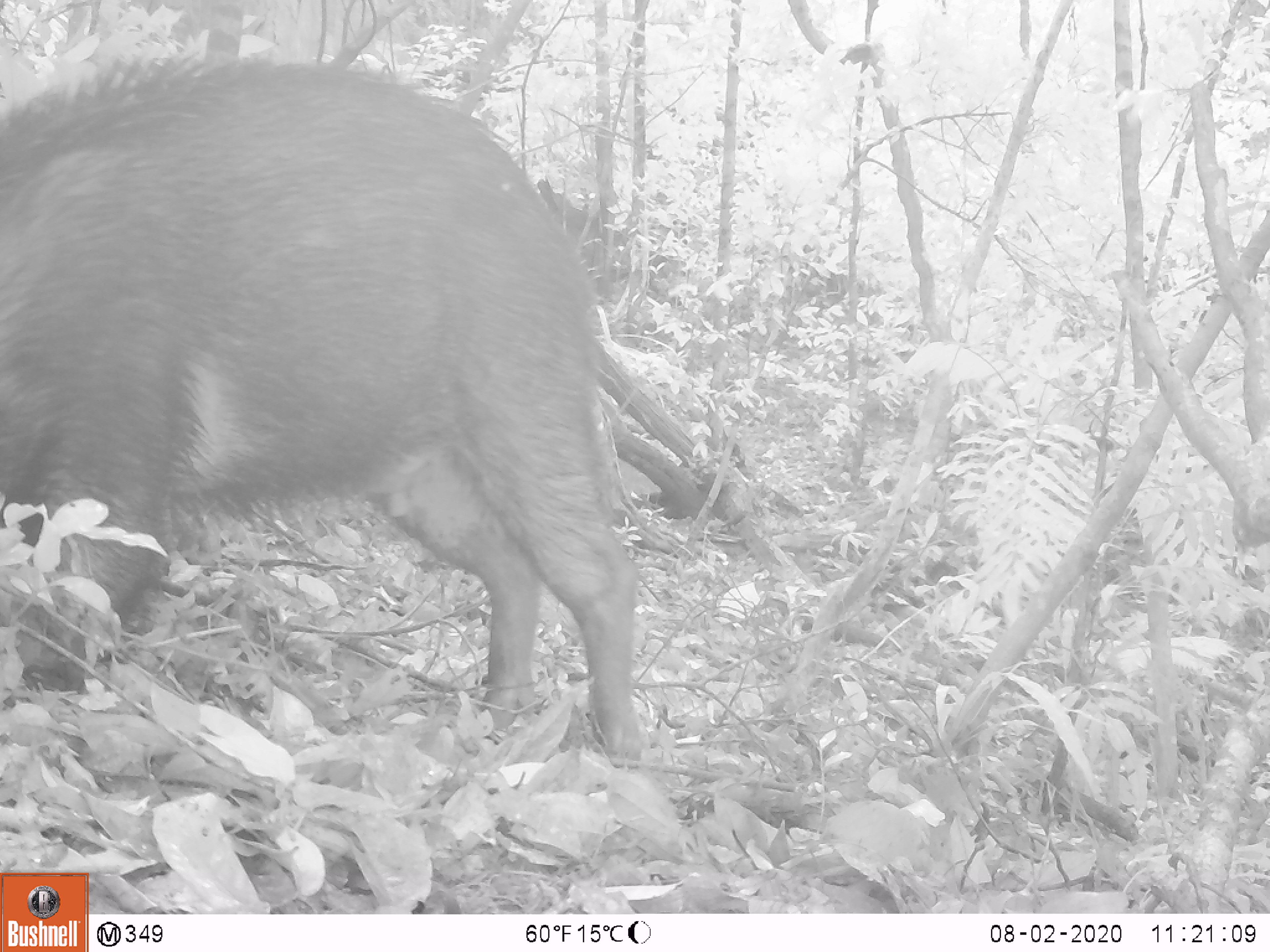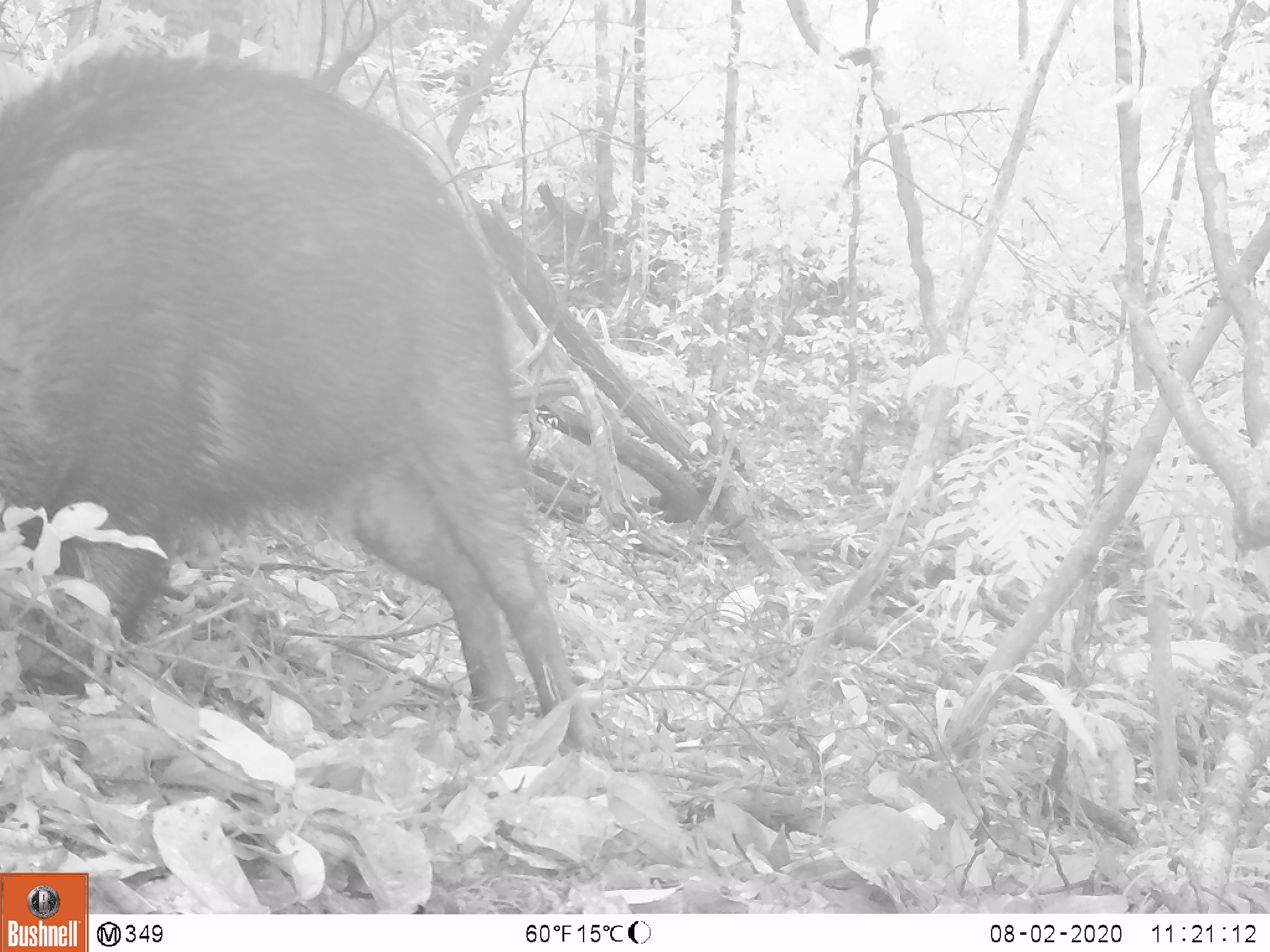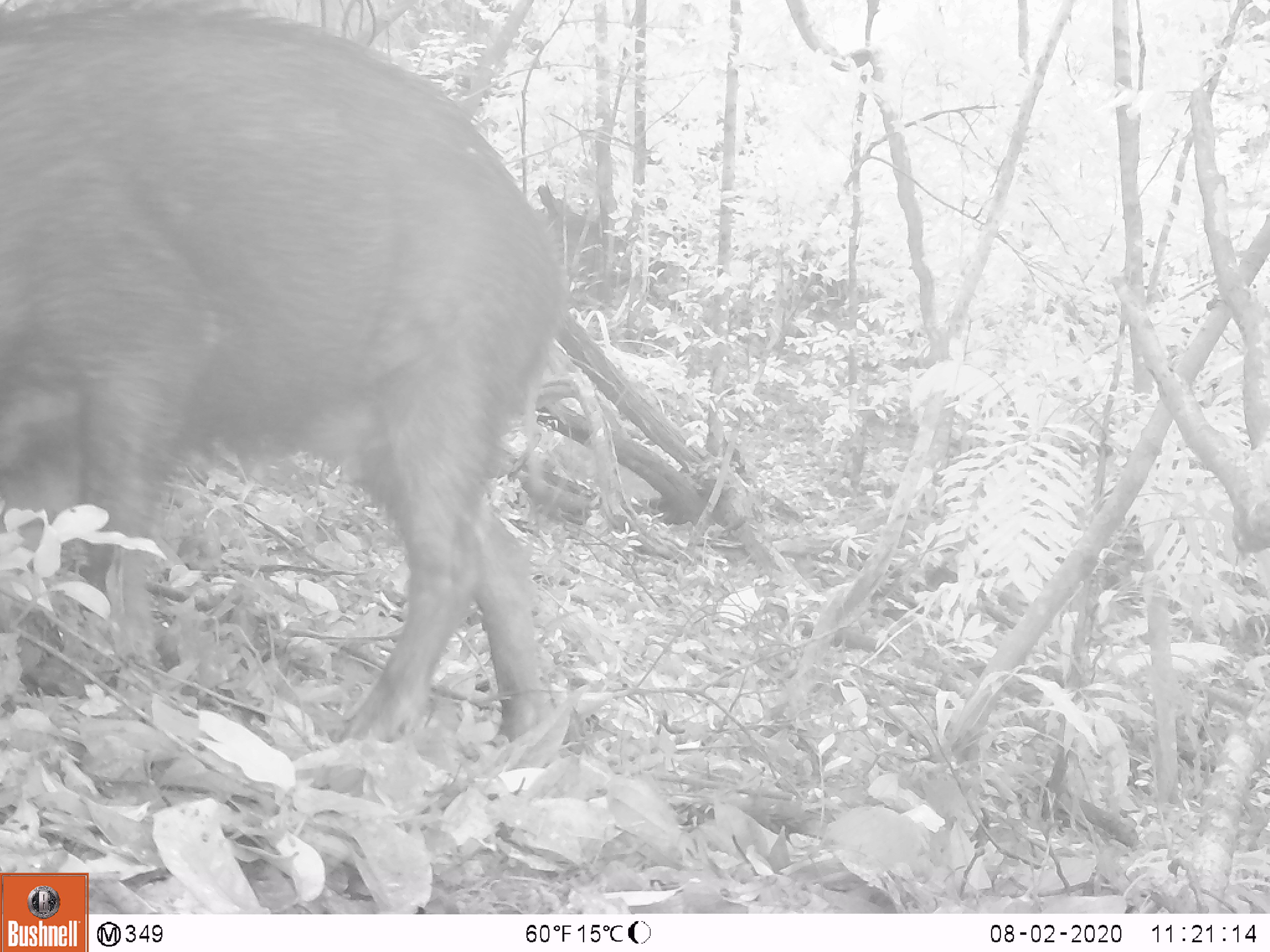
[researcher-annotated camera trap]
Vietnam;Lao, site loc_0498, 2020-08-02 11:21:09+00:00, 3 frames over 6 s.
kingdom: Animalia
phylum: Chordata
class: Mammalia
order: Artiodactyla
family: Suidae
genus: Sus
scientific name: Sus scrofa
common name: eurasian wild pig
Eurasian wild pig (Sus scrofa). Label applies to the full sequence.